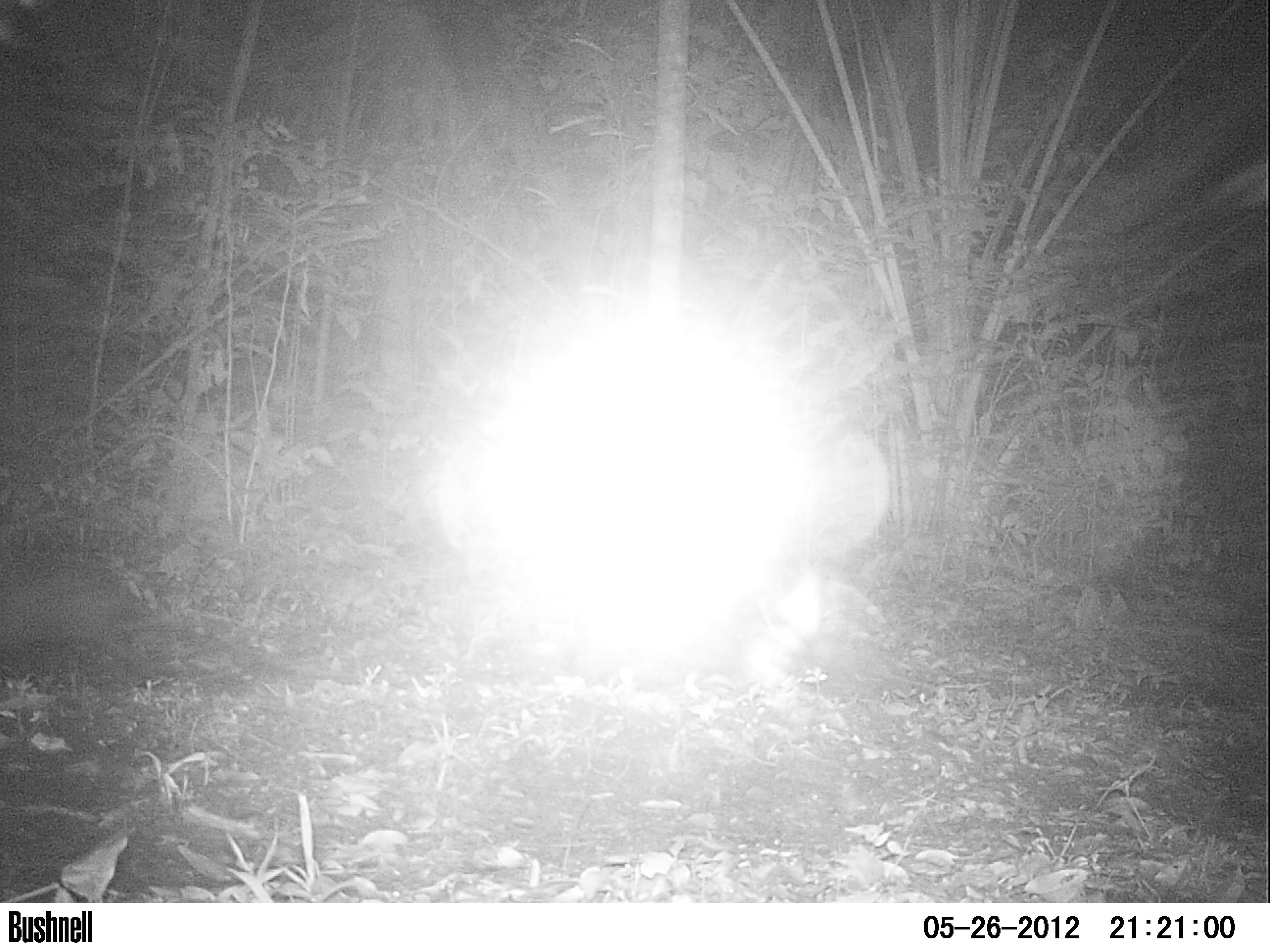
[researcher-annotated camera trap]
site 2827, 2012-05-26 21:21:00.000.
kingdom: Animalia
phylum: Chordata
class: Mammalia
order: Didelphimorphia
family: Didelphidae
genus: Didelphis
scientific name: Didelphis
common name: american opossums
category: didelphis sp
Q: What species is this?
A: Didelphis sp (american opossums) (Didelphis).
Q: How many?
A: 1.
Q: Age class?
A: Adult.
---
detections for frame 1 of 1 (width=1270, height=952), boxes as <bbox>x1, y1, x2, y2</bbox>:
didelphis sp: <bbox>0, 549, 358, 690</bbox>